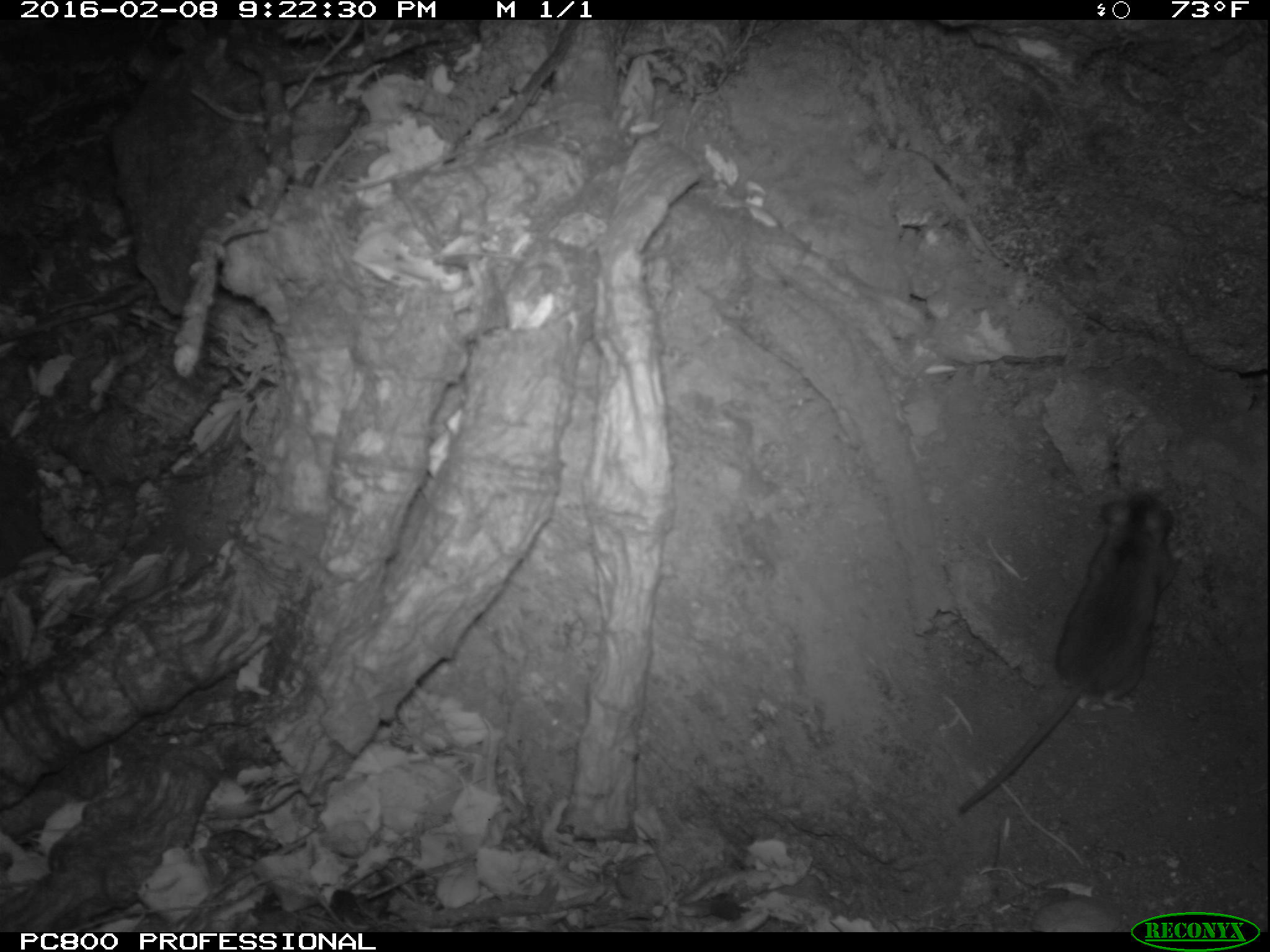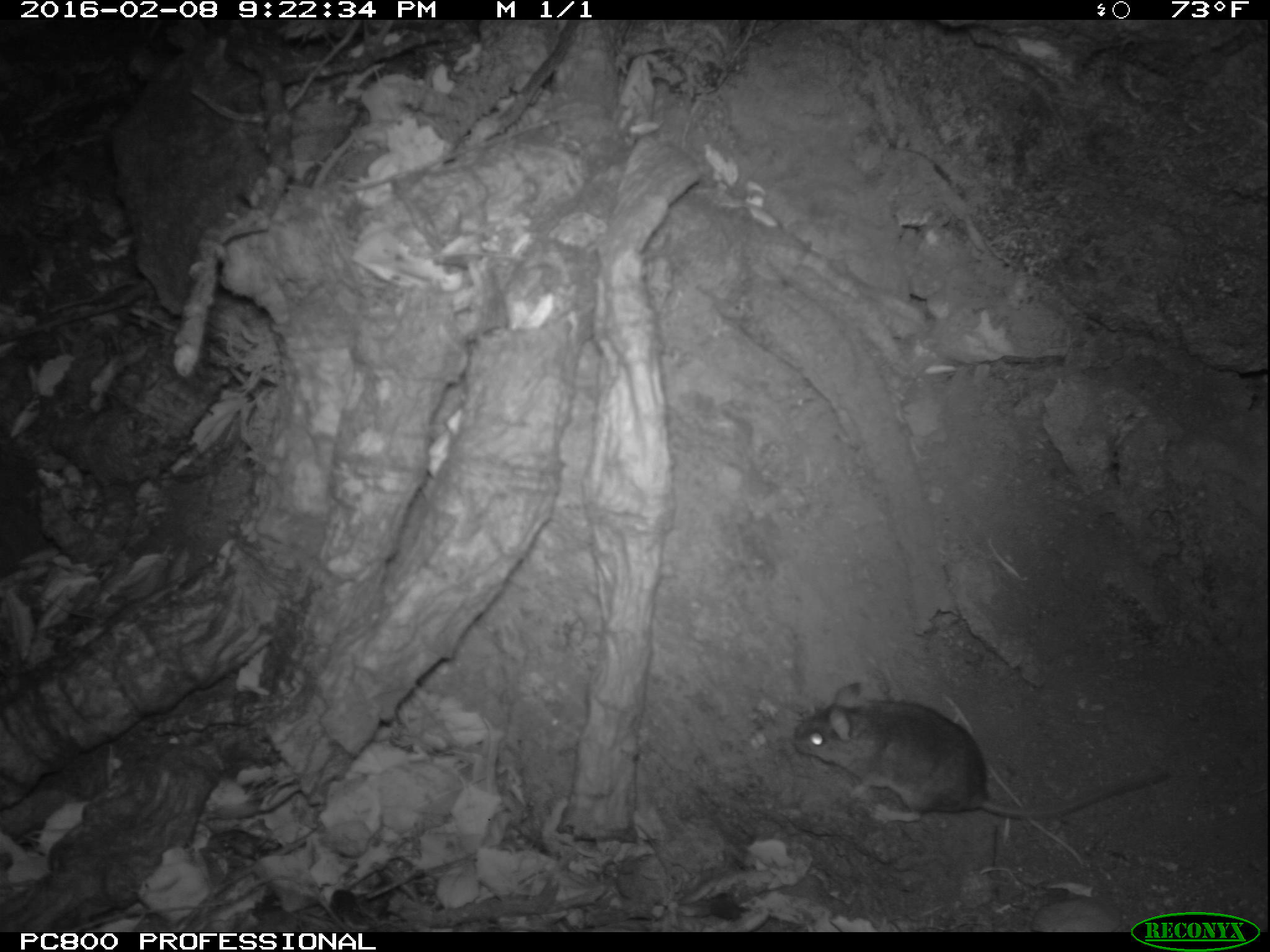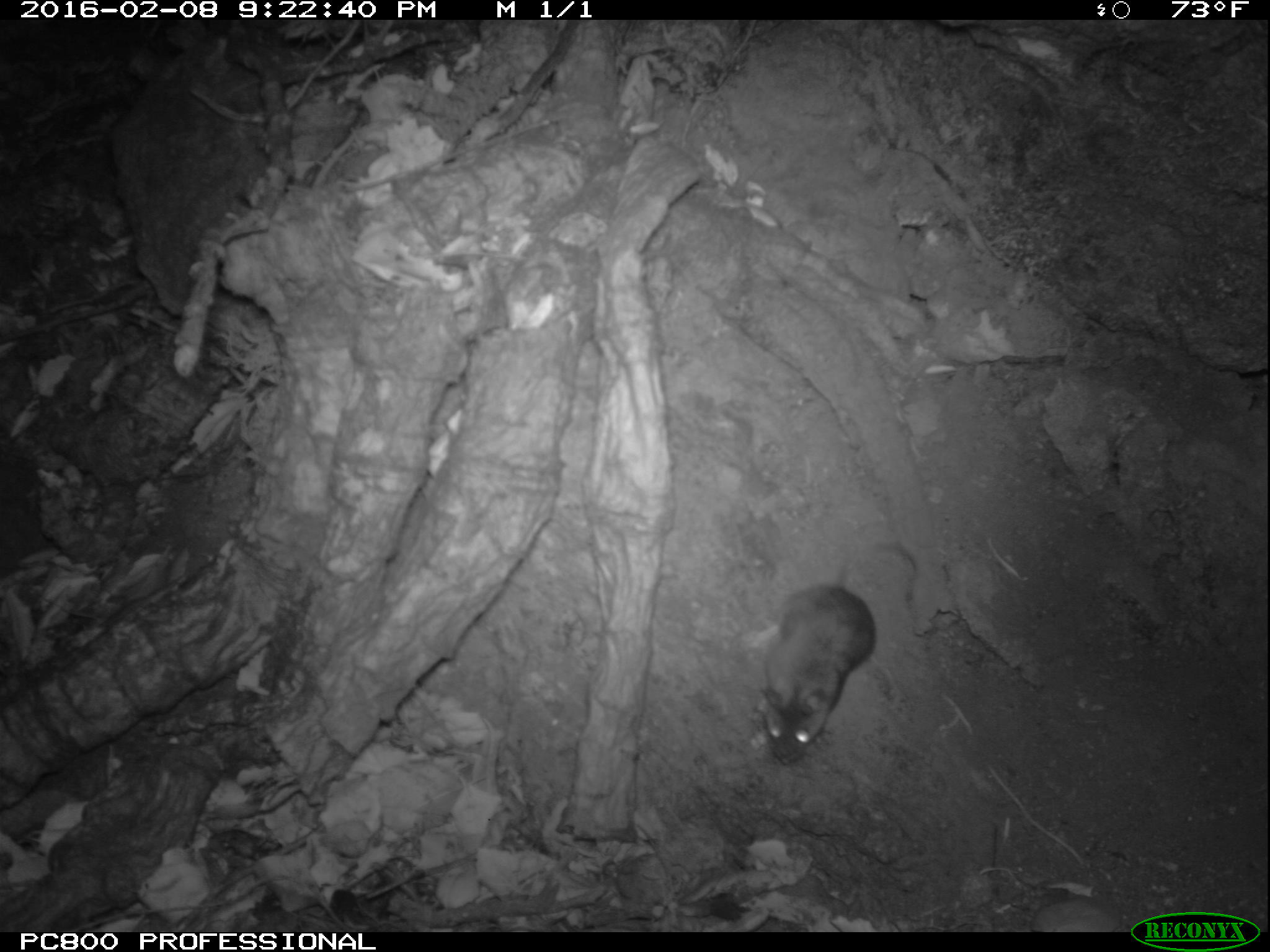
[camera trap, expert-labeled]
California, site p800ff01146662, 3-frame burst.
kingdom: Animalia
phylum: Chordata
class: Mammalia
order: Rodentia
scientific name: Rodentia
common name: rodent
Rodent (Rodentia).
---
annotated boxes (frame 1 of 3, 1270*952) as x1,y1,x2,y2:
rodent: 957,491,1178,814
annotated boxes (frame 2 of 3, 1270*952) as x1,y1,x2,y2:
rodent: 793,672,1171,825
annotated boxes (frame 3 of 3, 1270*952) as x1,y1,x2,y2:
rodent: 759,539,918,764